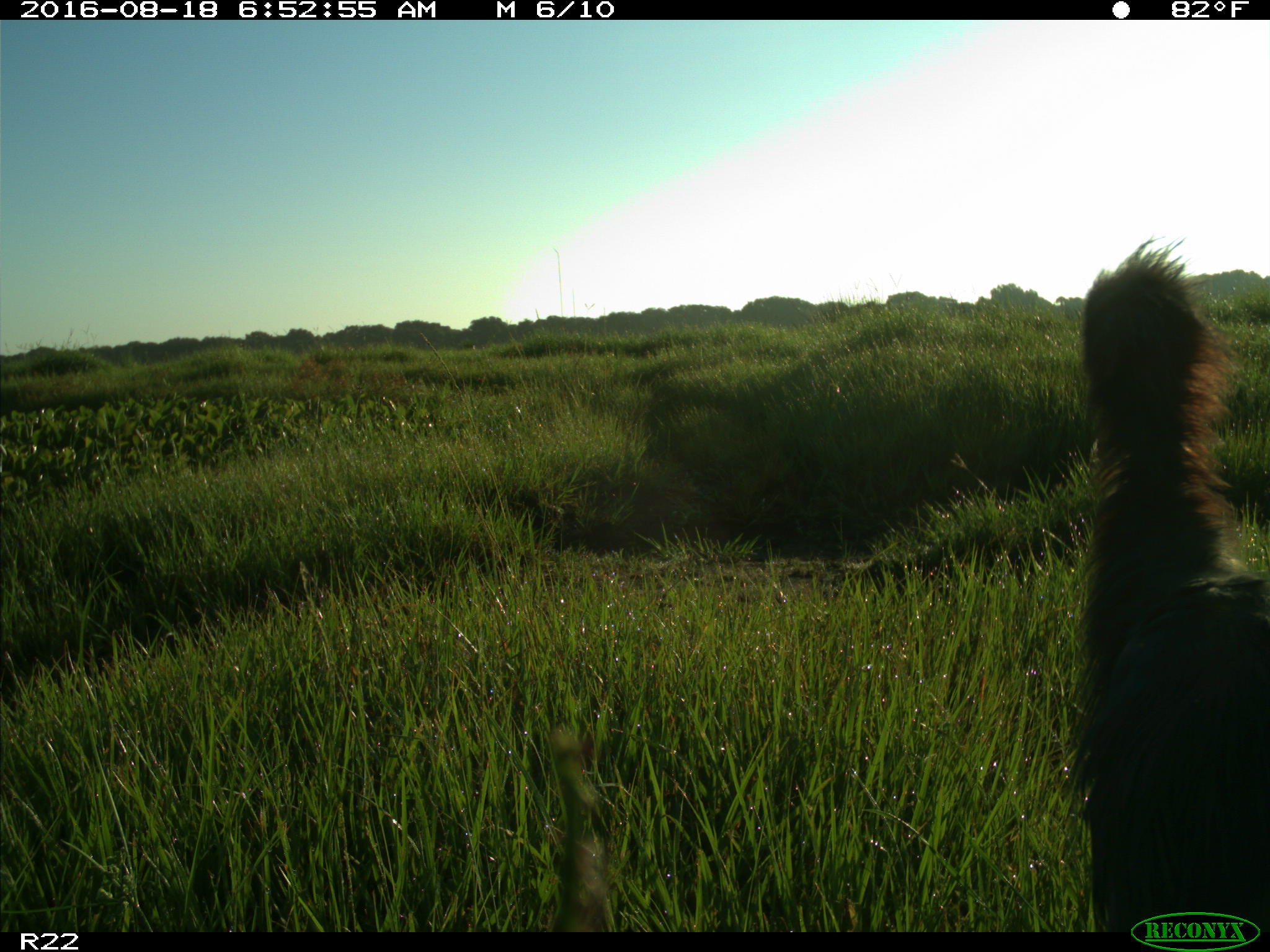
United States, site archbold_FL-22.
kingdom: Animalia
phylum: Chordata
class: Aves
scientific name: Aves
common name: birds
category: unidentified bird